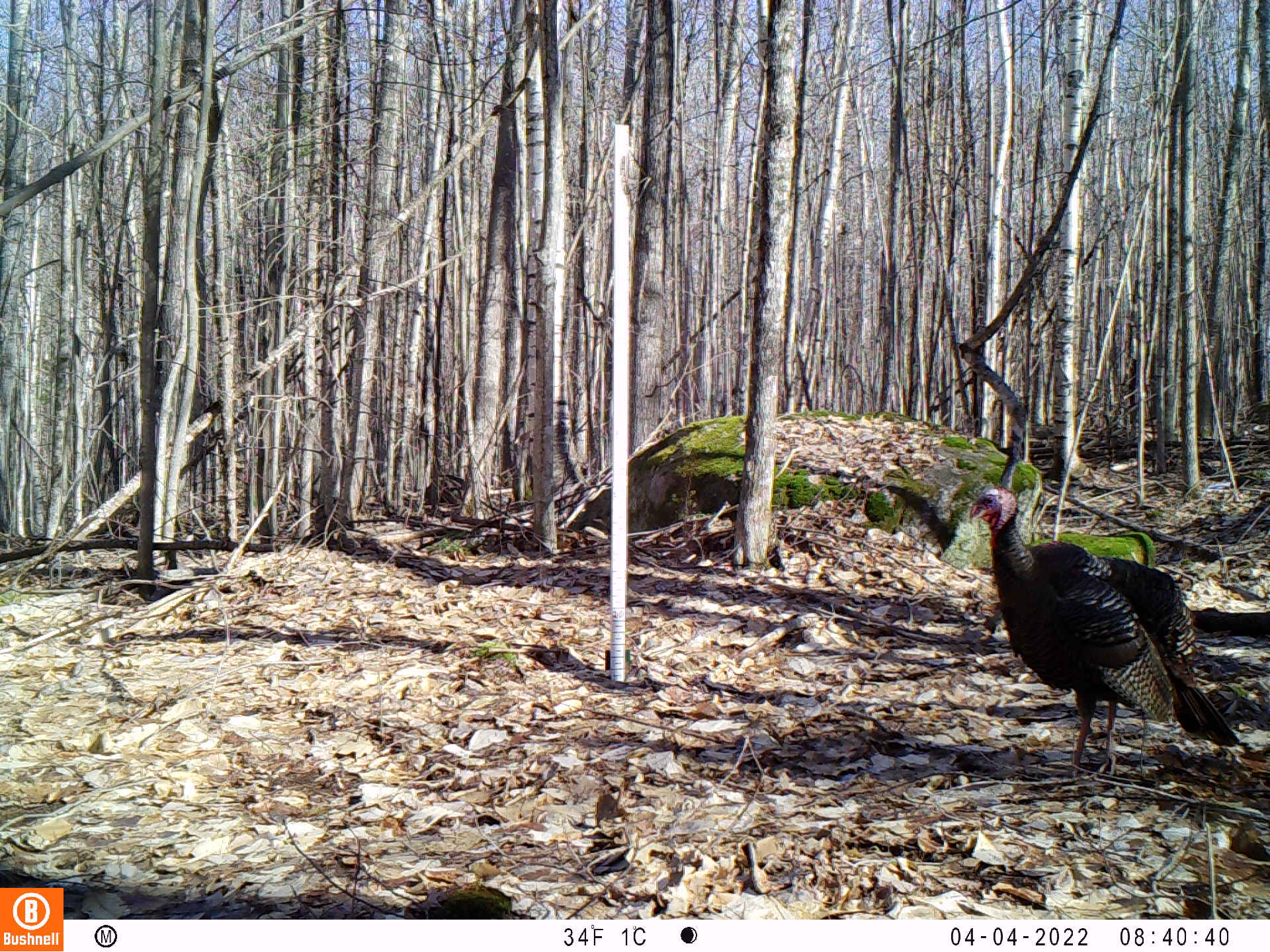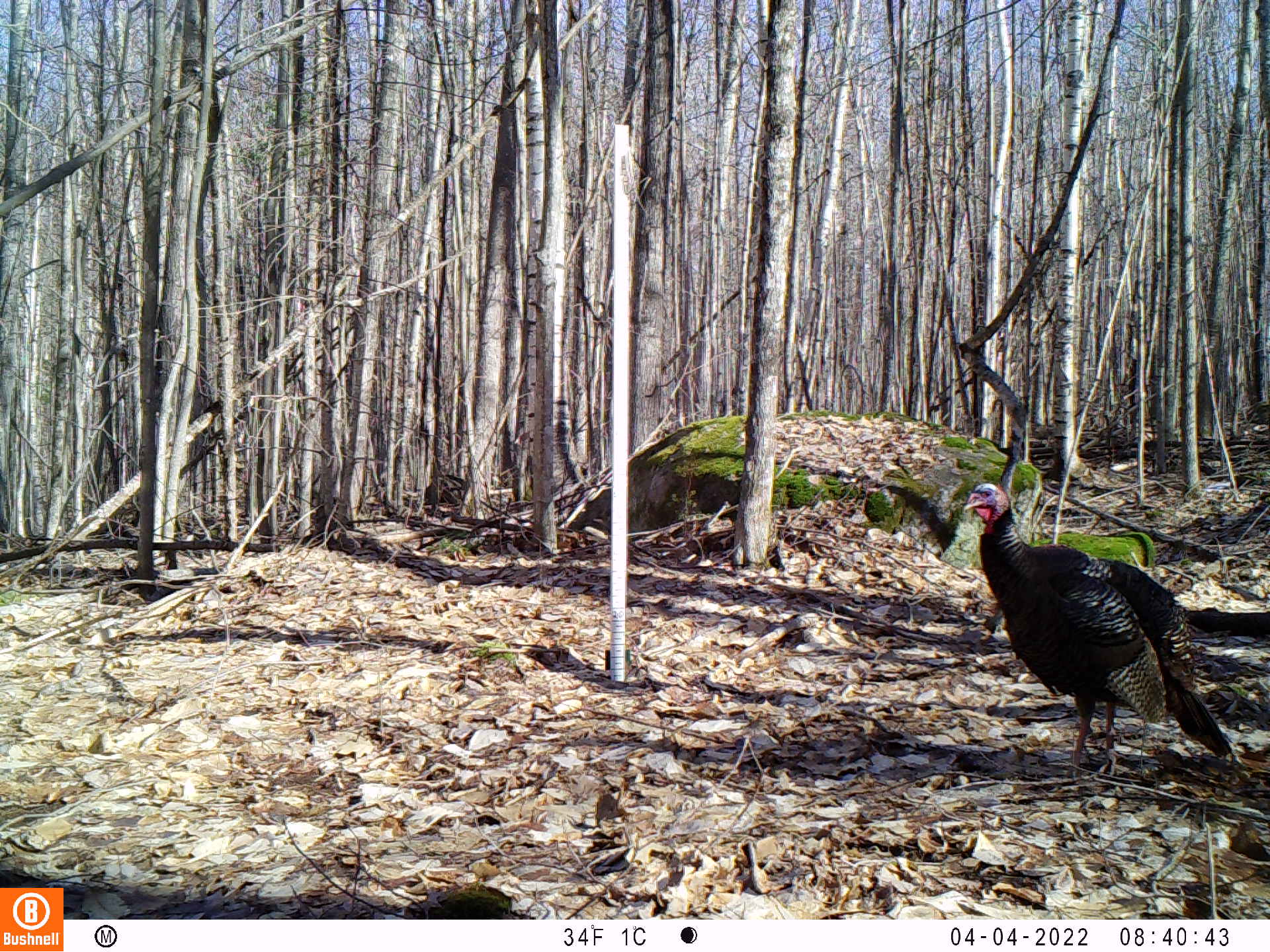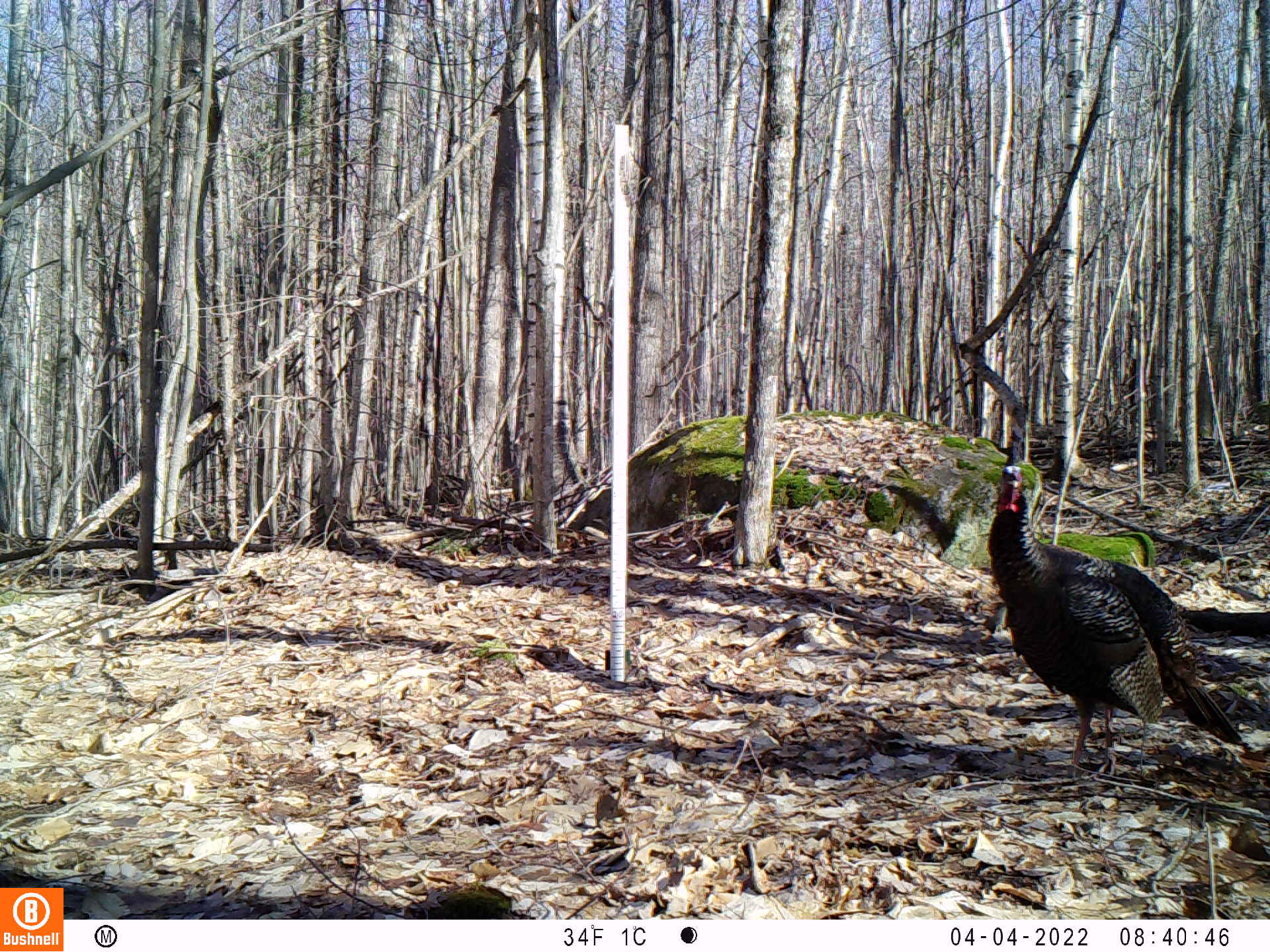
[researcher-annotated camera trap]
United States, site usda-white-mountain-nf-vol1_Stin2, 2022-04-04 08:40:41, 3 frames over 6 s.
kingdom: Animalia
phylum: Chordata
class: Aves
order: Galliformes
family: Phasianidae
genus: Meleagris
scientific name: Meleagris gallopavo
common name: wild turkey